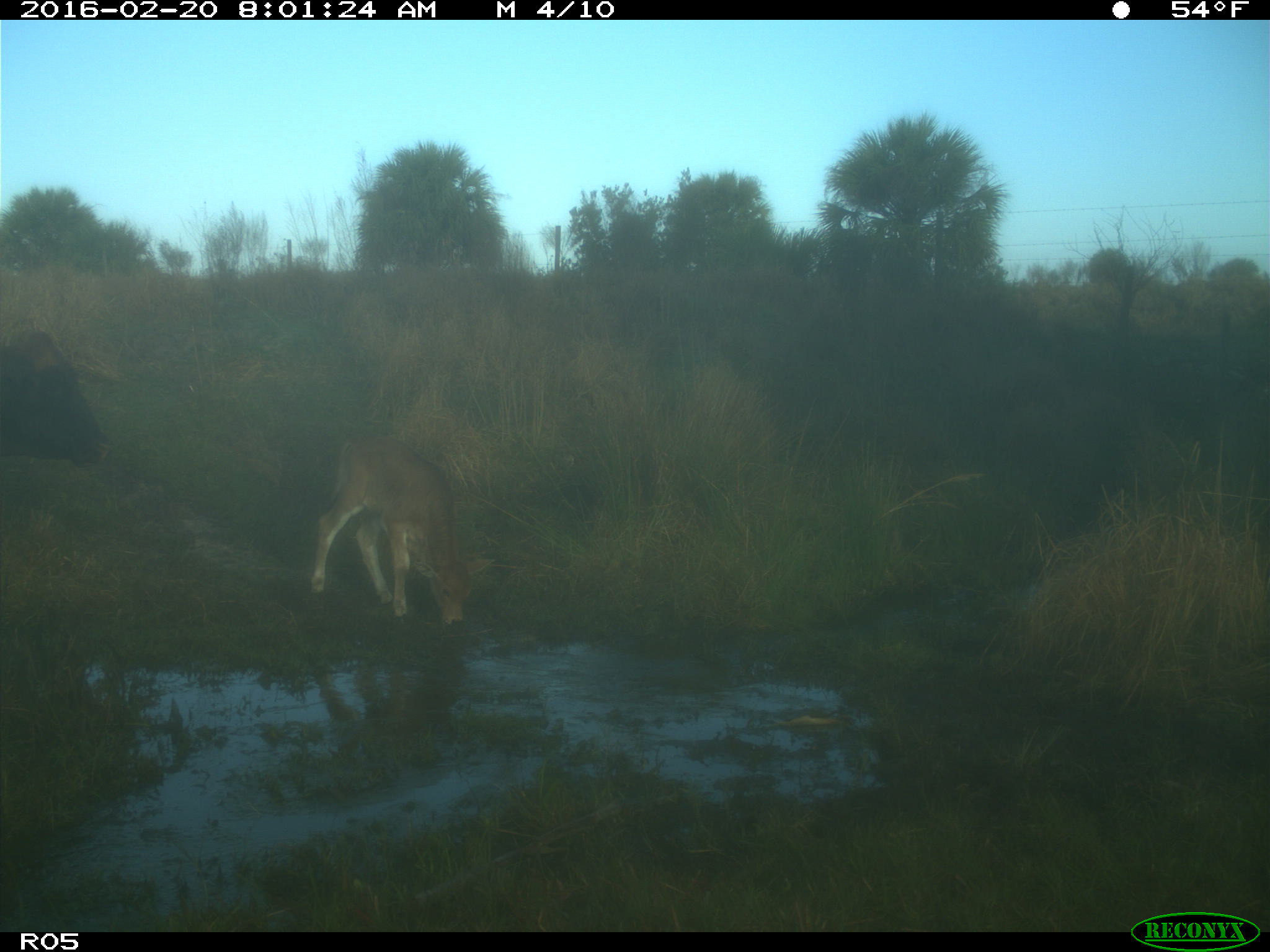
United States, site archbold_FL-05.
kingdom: Animalia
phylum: Chordata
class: Mammalia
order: Artiodactyla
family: Bovidae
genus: Bos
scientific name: Bos taurus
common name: domestic cow